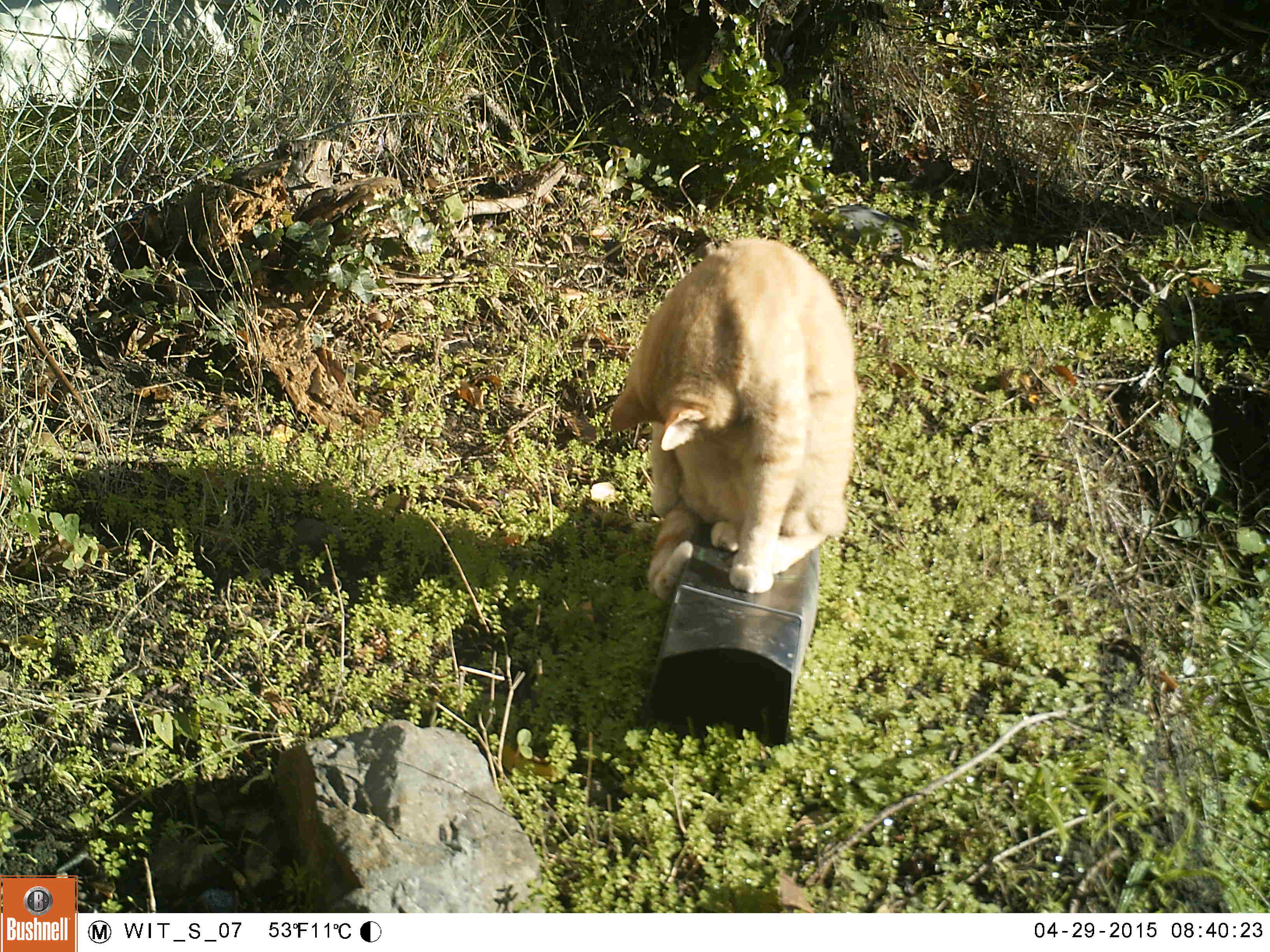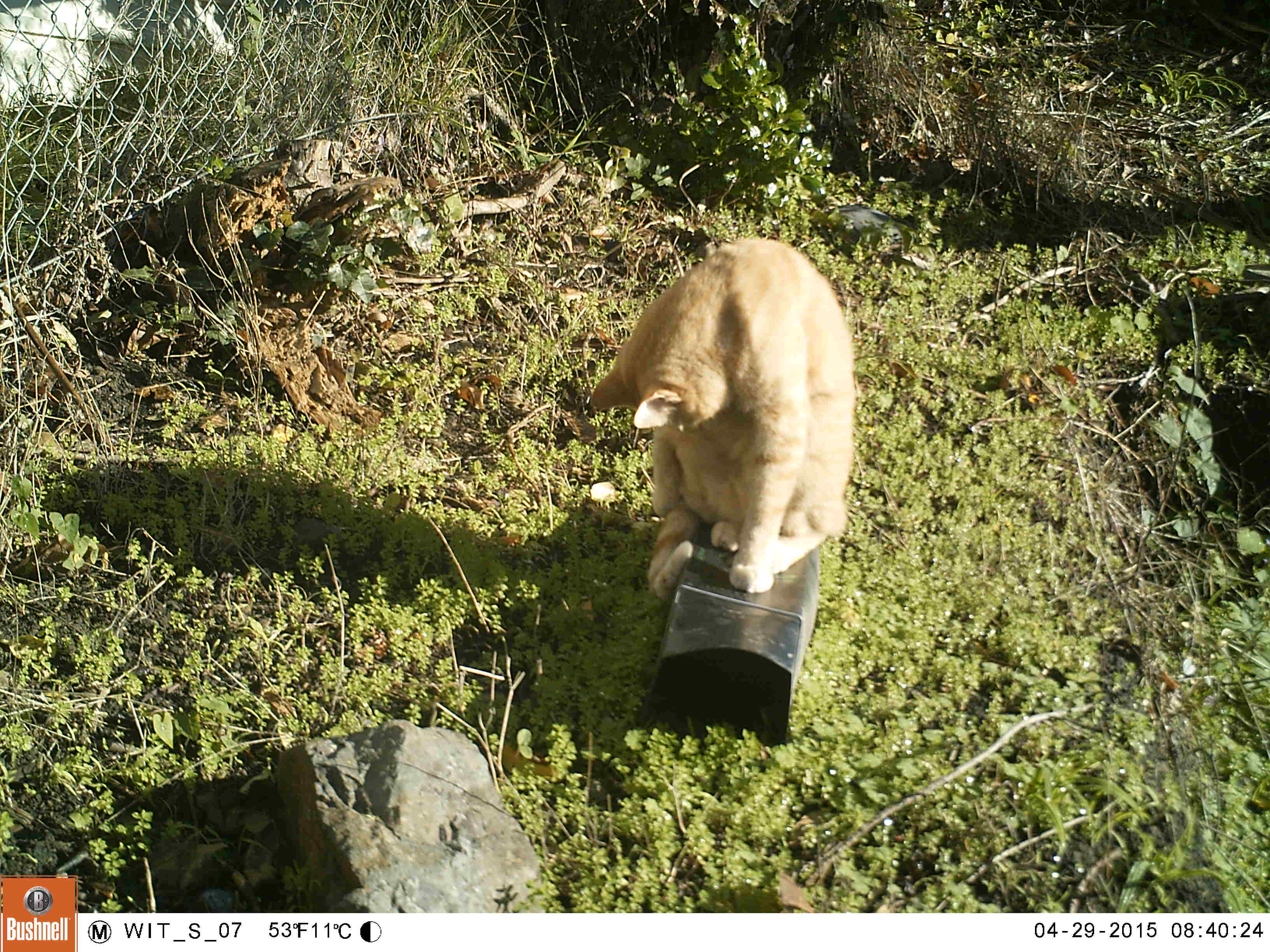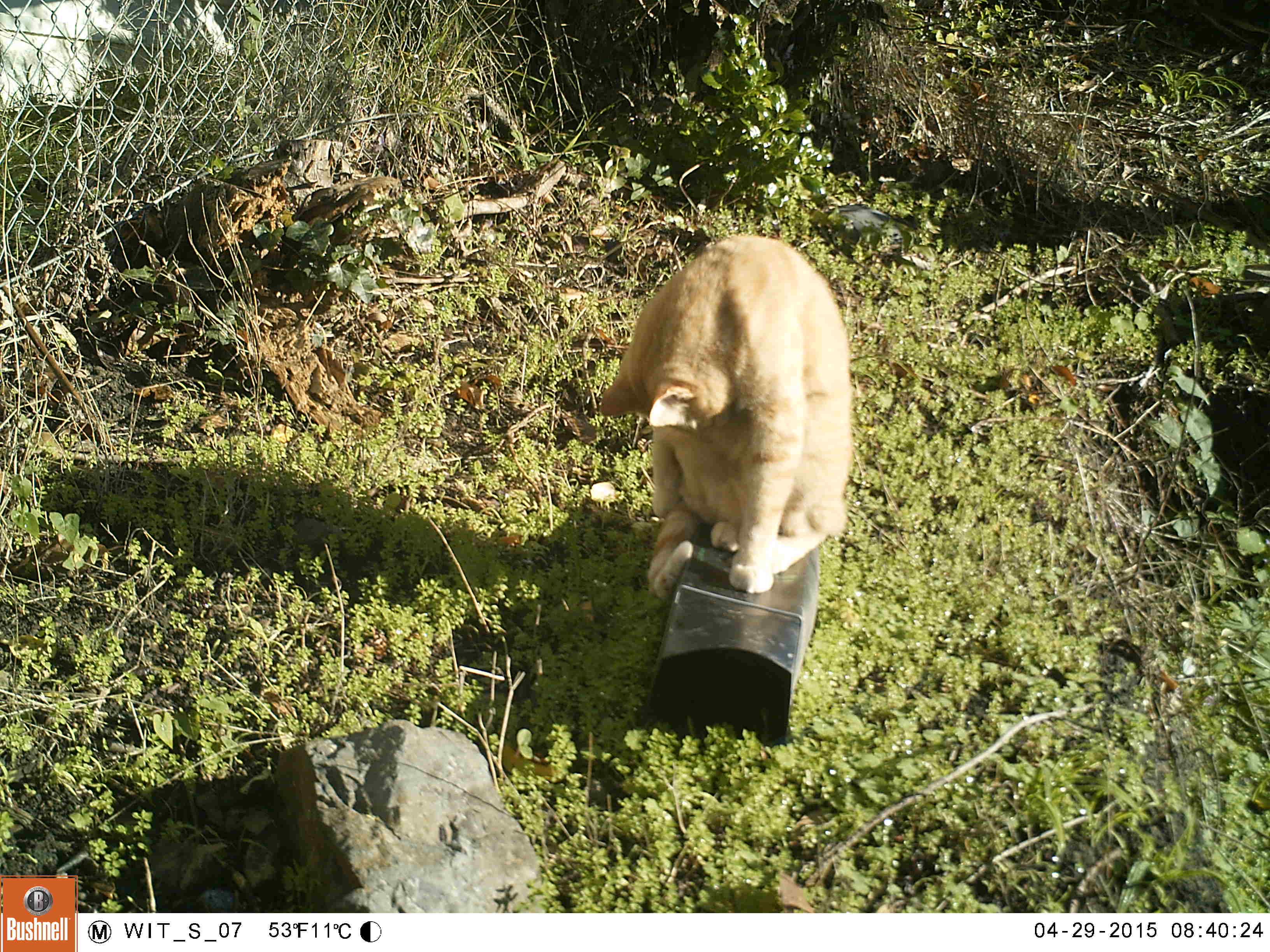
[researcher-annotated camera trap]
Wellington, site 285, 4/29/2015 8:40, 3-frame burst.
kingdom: Animalia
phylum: Chordata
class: Mammalia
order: Carnivora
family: Felidae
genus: Felis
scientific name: Felis catus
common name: cat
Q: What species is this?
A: Cat (Felis catus).